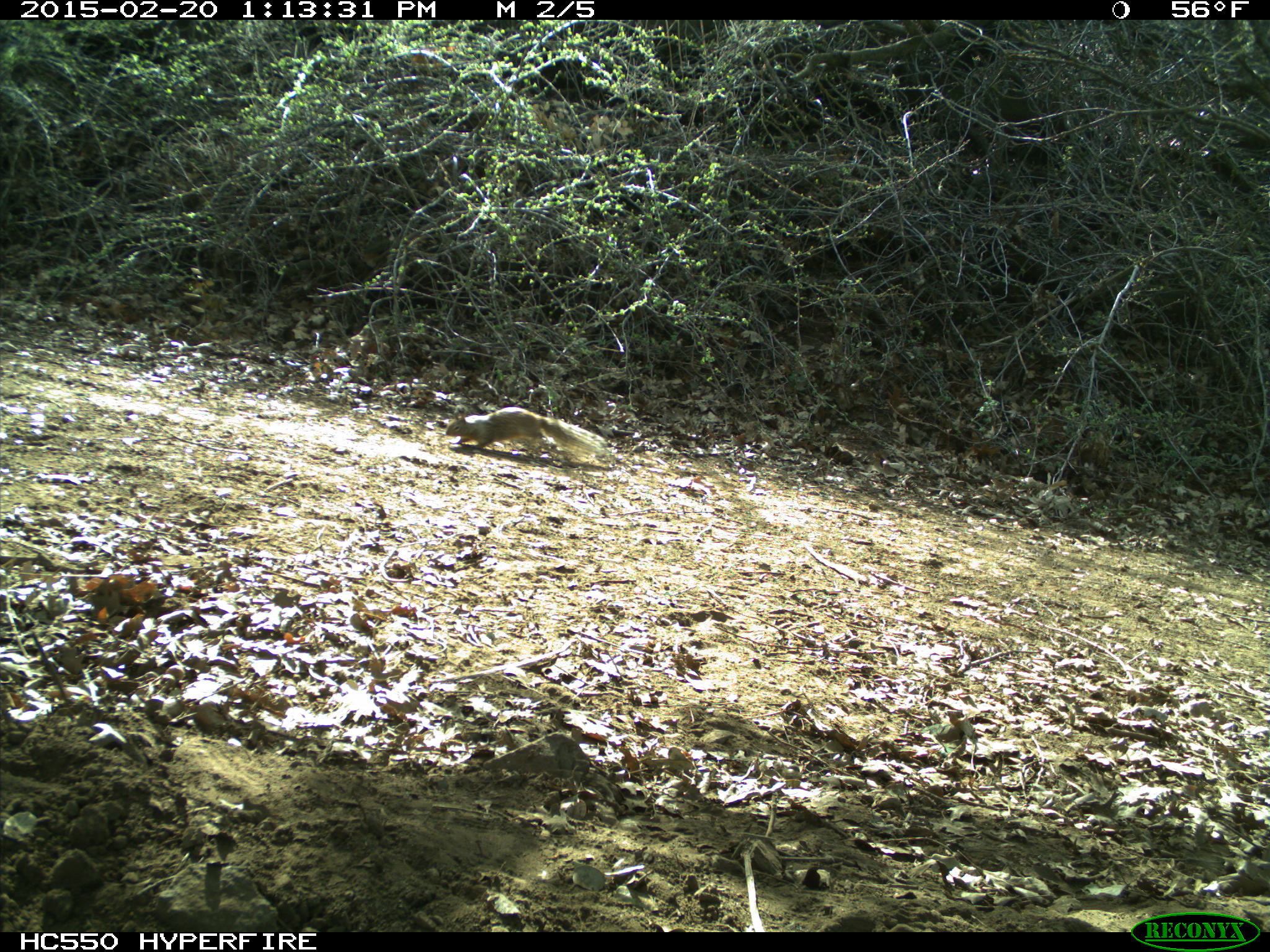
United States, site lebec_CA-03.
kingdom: Animalia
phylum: Chordata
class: Mammalia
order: Rodentia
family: Sciuridae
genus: Otospermophilus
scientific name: Otospermophilus beecheyi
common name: california ground squirrel